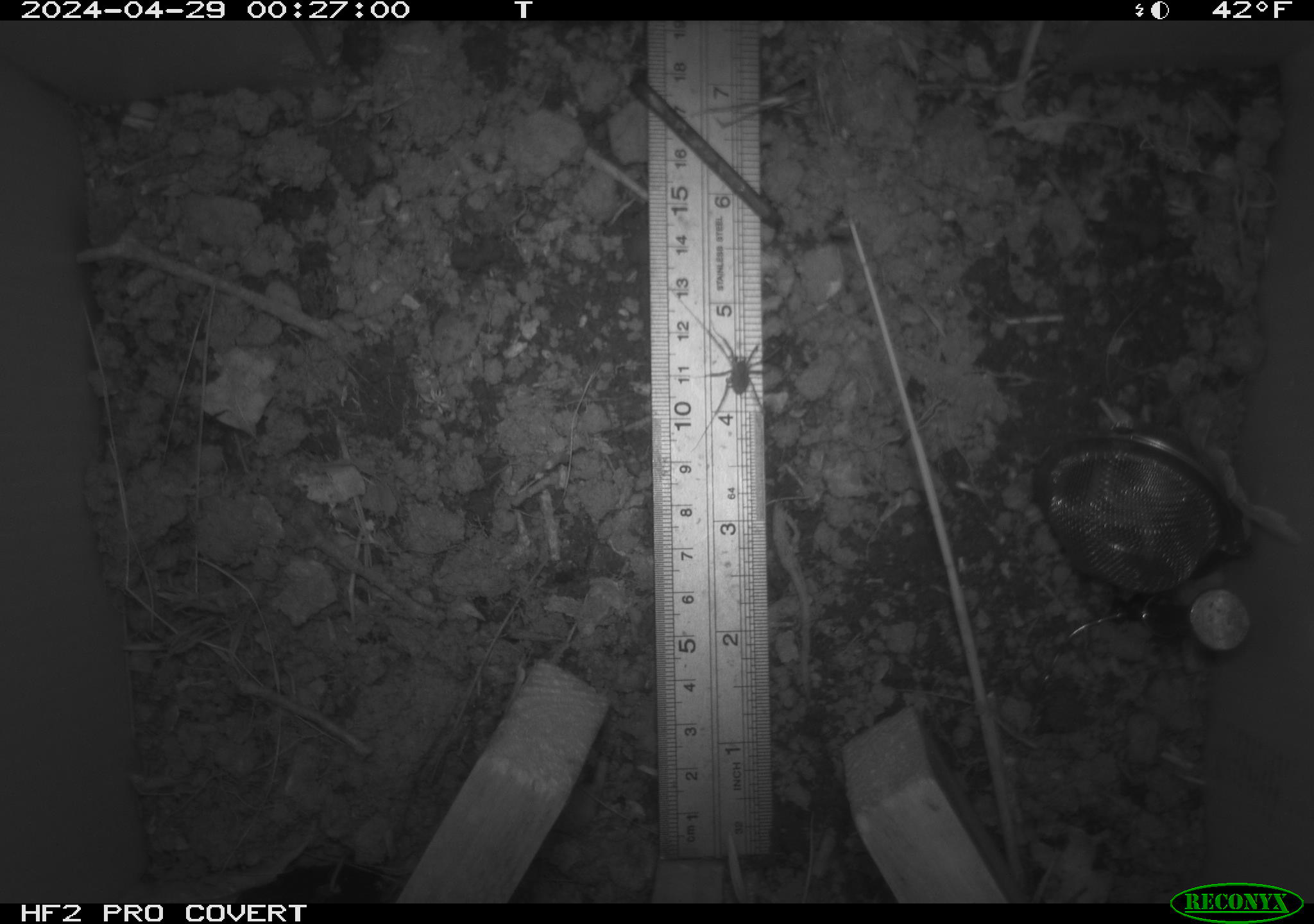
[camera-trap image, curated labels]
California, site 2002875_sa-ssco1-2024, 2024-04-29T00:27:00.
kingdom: Animalia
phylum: Arthropoda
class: Arachnida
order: Araneae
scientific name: Araneae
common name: spider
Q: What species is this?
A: Spider (Araneae).